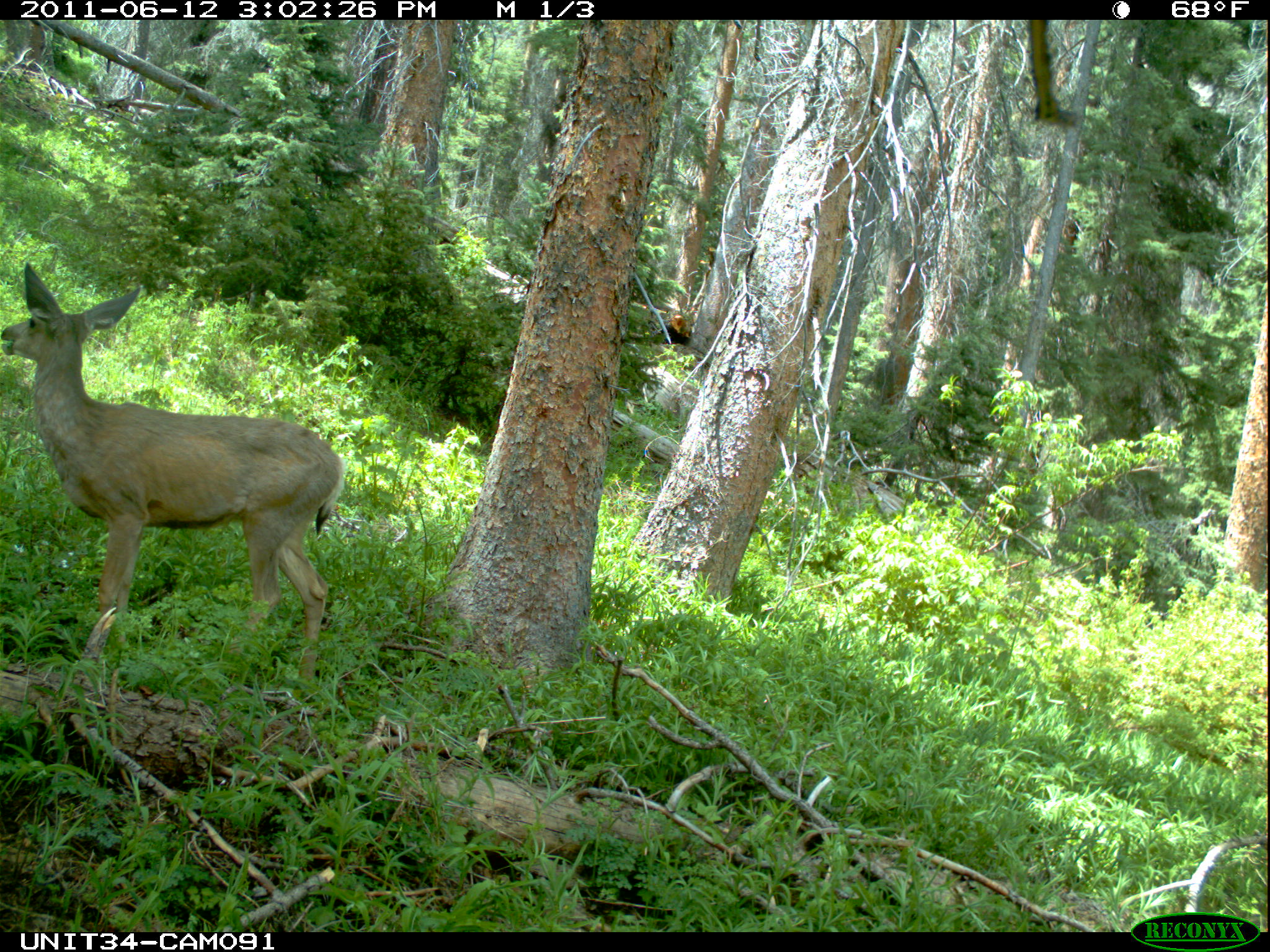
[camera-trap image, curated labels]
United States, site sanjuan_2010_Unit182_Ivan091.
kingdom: Animalia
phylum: Chordata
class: Mammalia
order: Artiodactyla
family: Cervidae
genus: Odocoileus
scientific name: Odocoileus hemionus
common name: mule deer